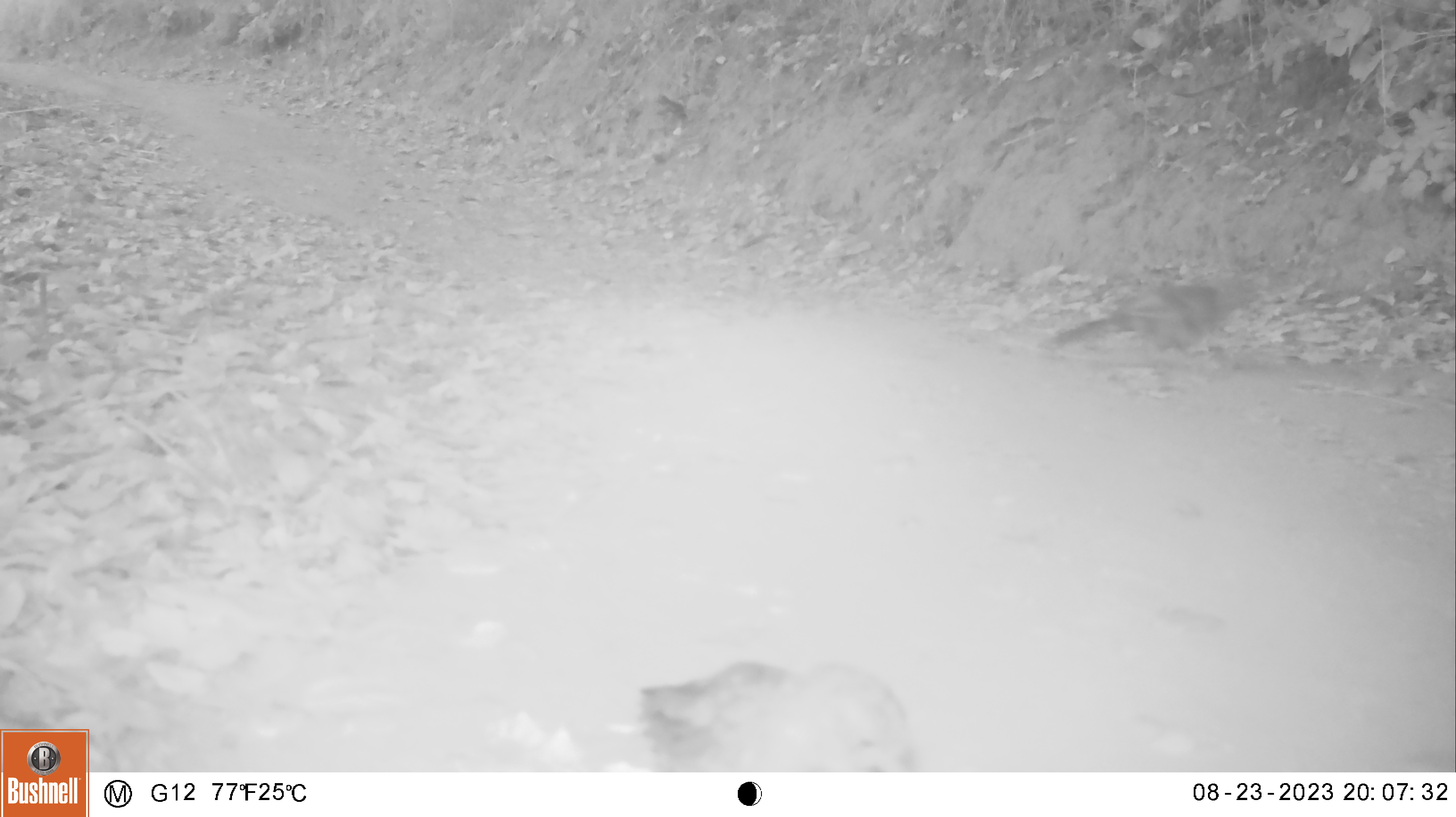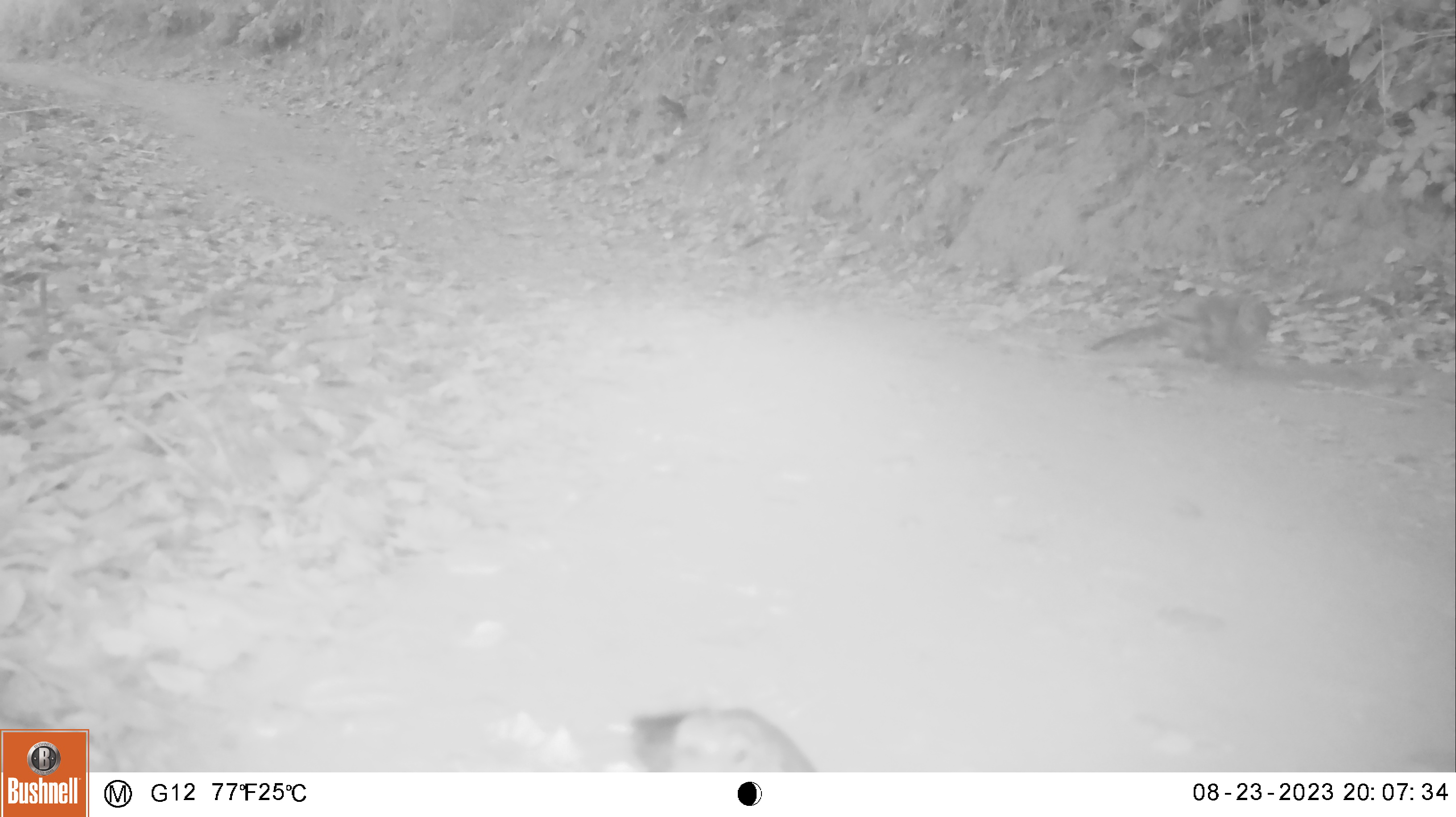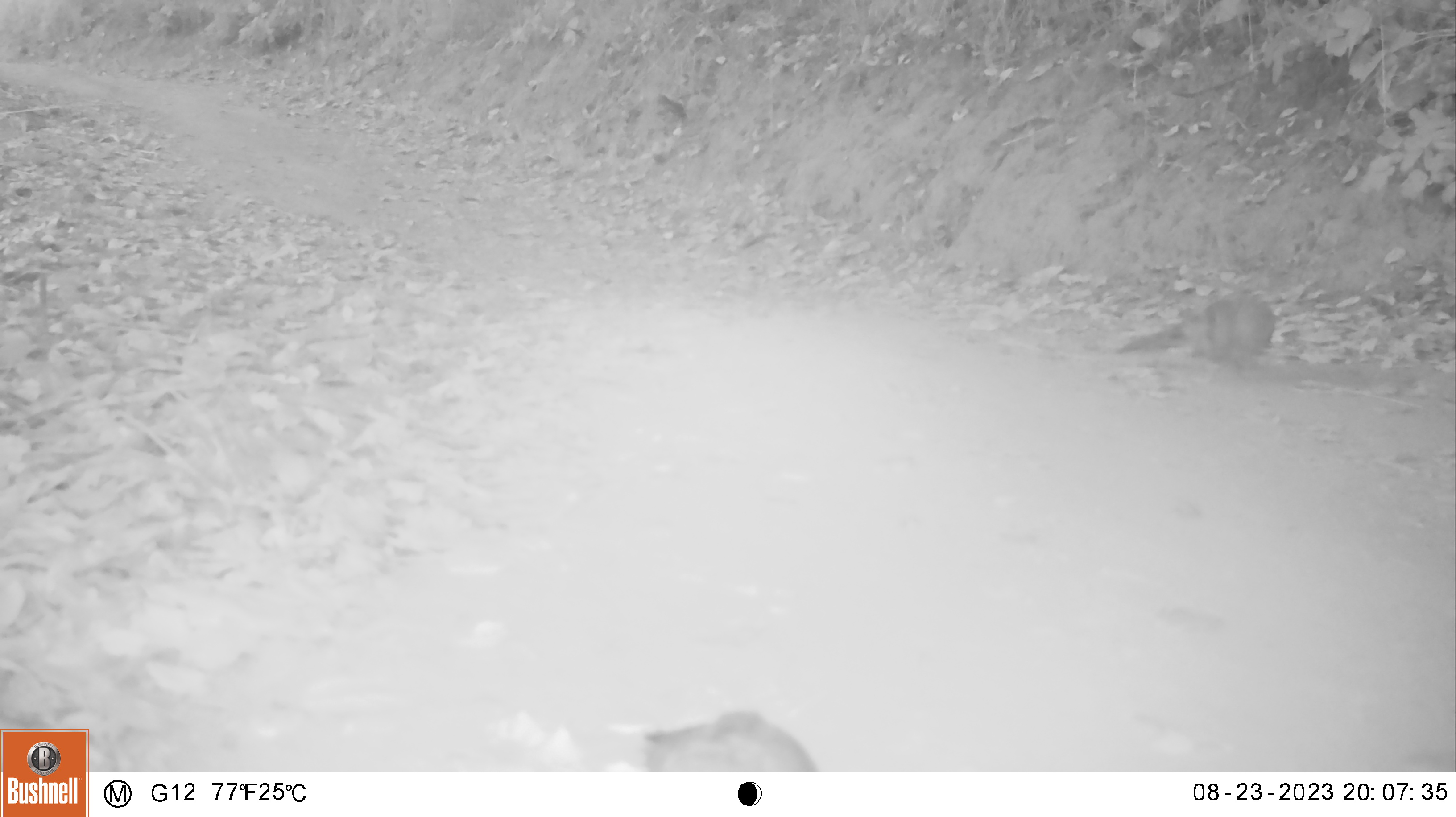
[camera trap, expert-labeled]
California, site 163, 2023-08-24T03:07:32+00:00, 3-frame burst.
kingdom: Animalia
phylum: Chordata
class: Aves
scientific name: Aves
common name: bird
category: unknown bird